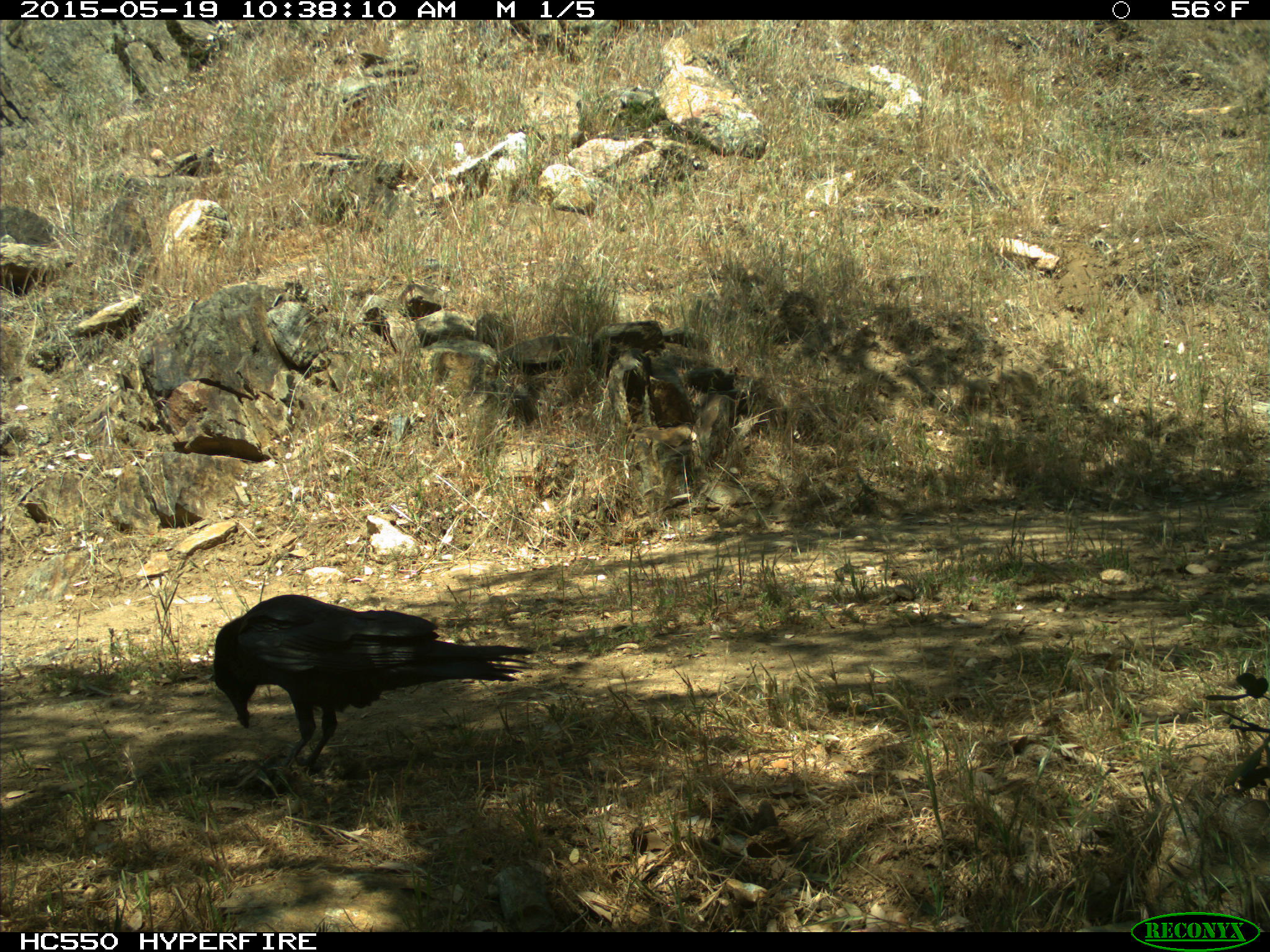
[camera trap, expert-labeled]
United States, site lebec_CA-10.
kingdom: Animalia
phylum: Chordata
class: Aves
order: Passeriformes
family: Corvidae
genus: Corvus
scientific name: Corvus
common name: crows and ravens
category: unidentified corvus